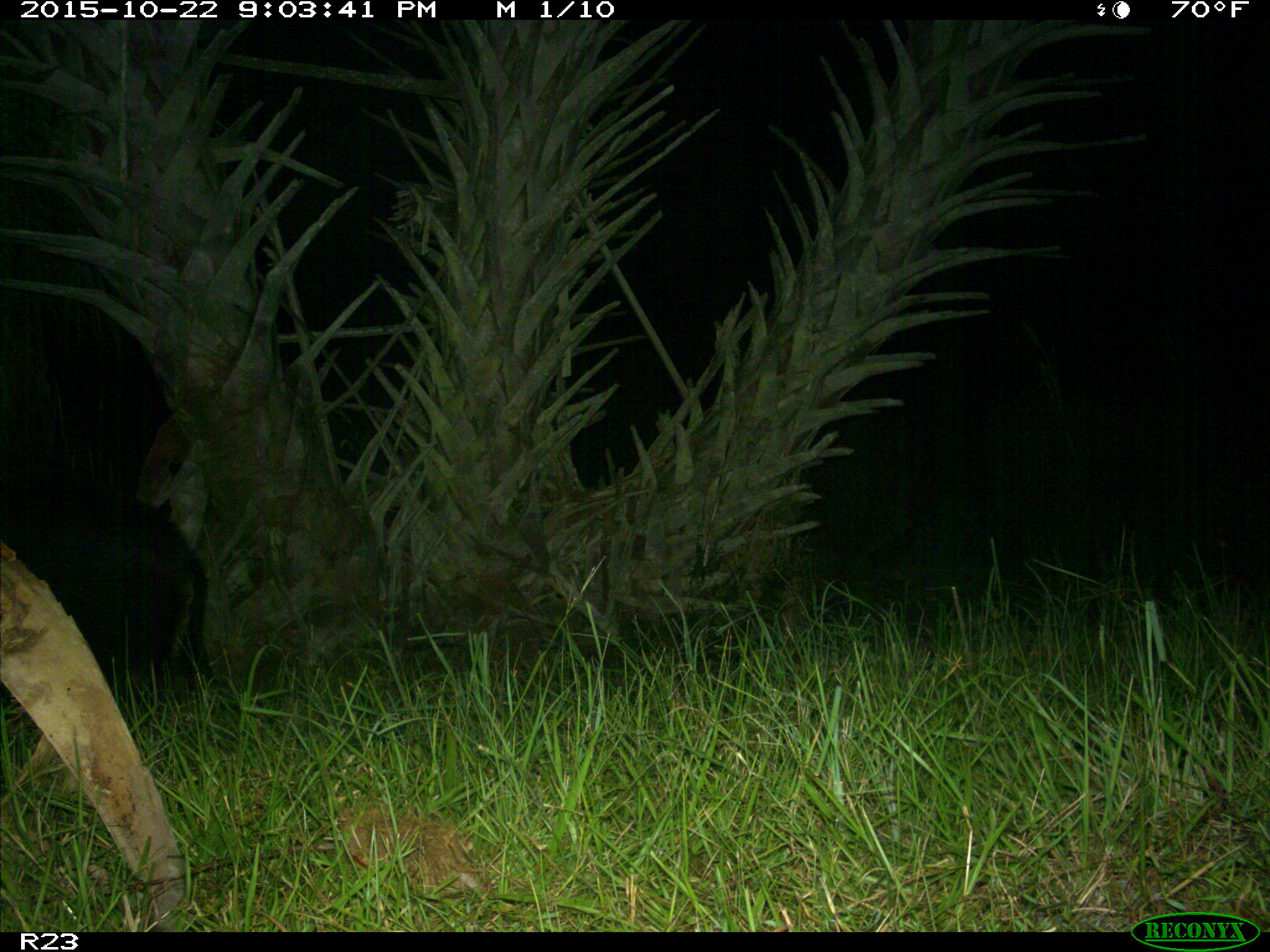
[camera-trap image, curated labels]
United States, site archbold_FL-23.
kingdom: Animalia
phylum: Chordata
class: Mammalia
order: Artiodactyla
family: Suidae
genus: Sus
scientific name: Sus scrofa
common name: wild boar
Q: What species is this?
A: Sus scrofa (wild boar).